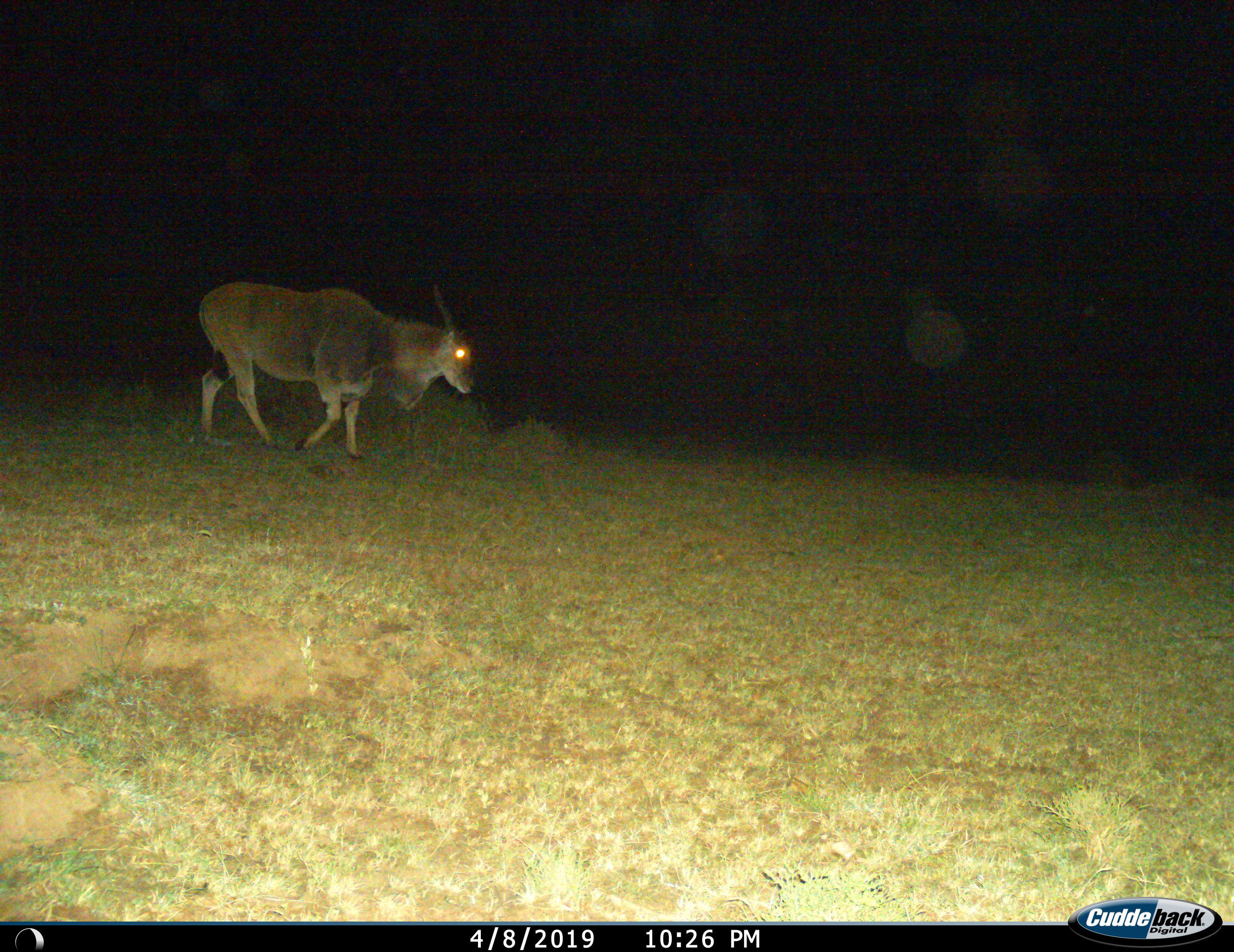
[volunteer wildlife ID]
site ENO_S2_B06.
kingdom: Animalia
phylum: Chordata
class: Mammalia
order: Artiodactyla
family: Bovidae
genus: Tragelaphus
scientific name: Tragelaphus oryx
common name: eland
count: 1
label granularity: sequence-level